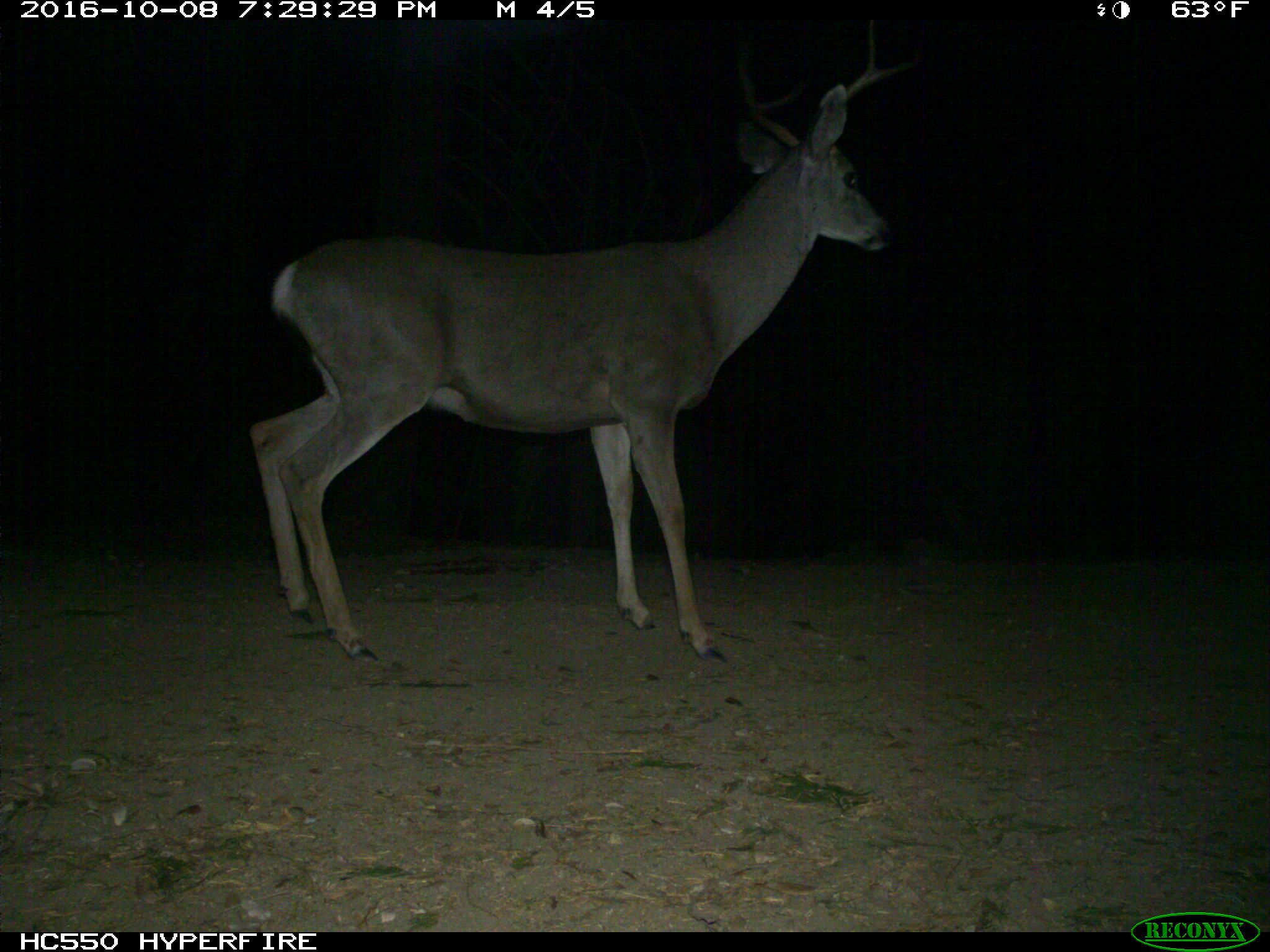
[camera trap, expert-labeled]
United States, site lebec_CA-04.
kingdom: Animalia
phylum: Chordata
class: Mammalia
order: Artiodactyla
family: Cervidae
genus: Odocoileus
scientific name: Odocoileus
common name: deer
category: unidentified deer